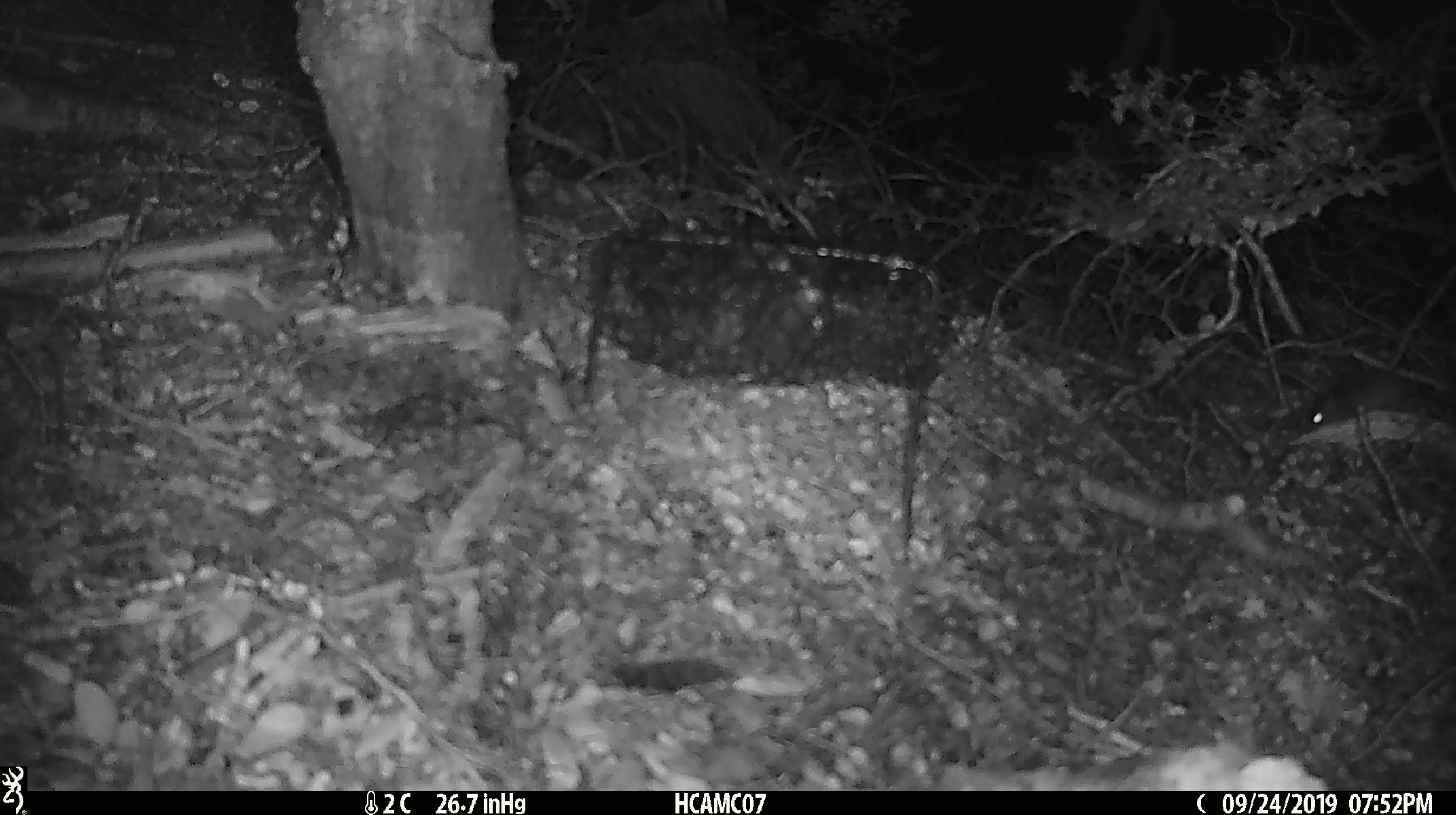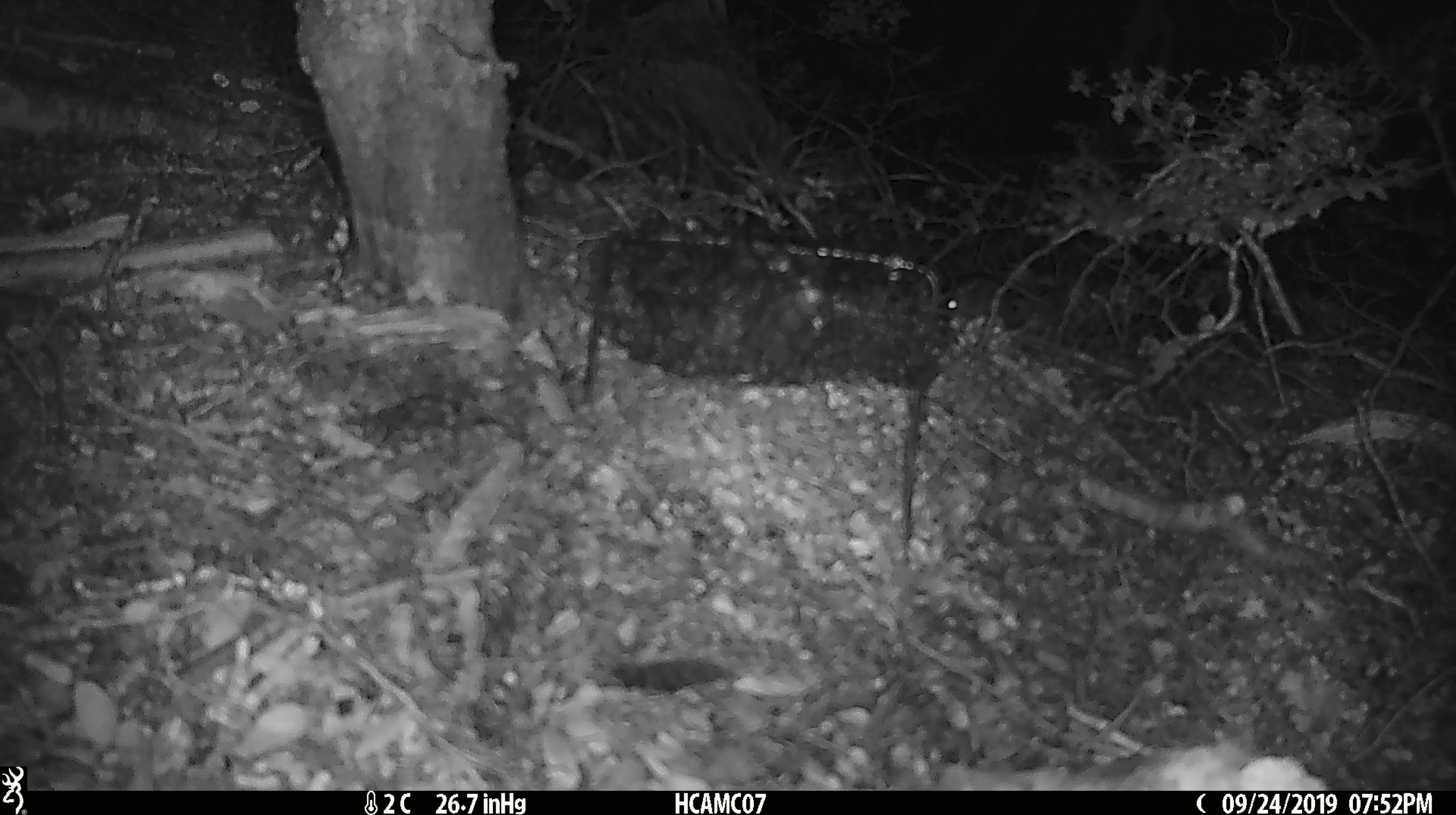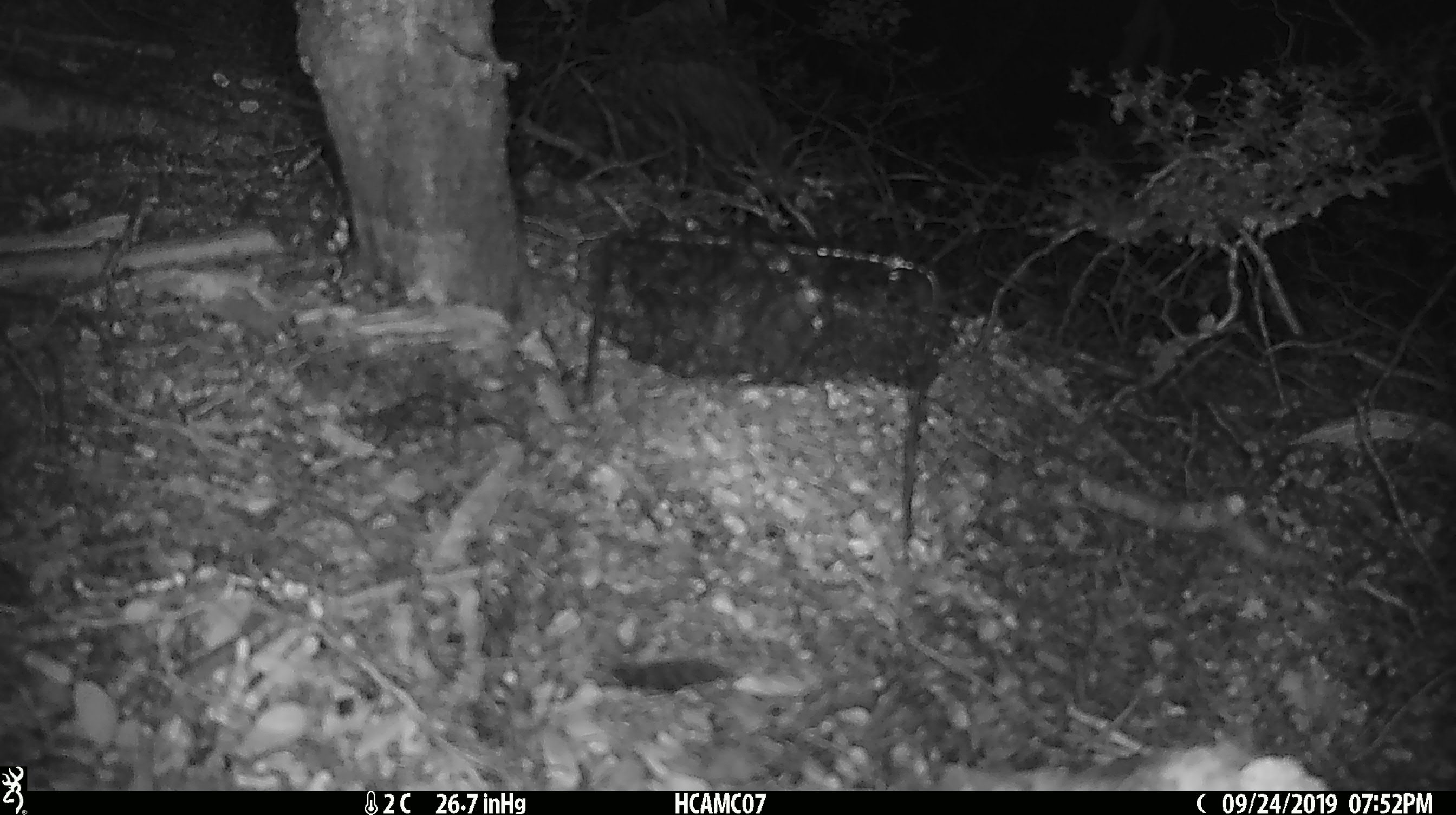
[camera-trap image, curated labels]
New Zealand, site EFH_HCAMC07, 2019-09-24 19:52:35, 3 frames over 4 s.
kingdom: Animalia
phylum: Chordata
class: Mammalia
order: Rodentia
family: Muridae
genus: Mus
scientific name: Mus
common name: mouse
Mouse (Mus).